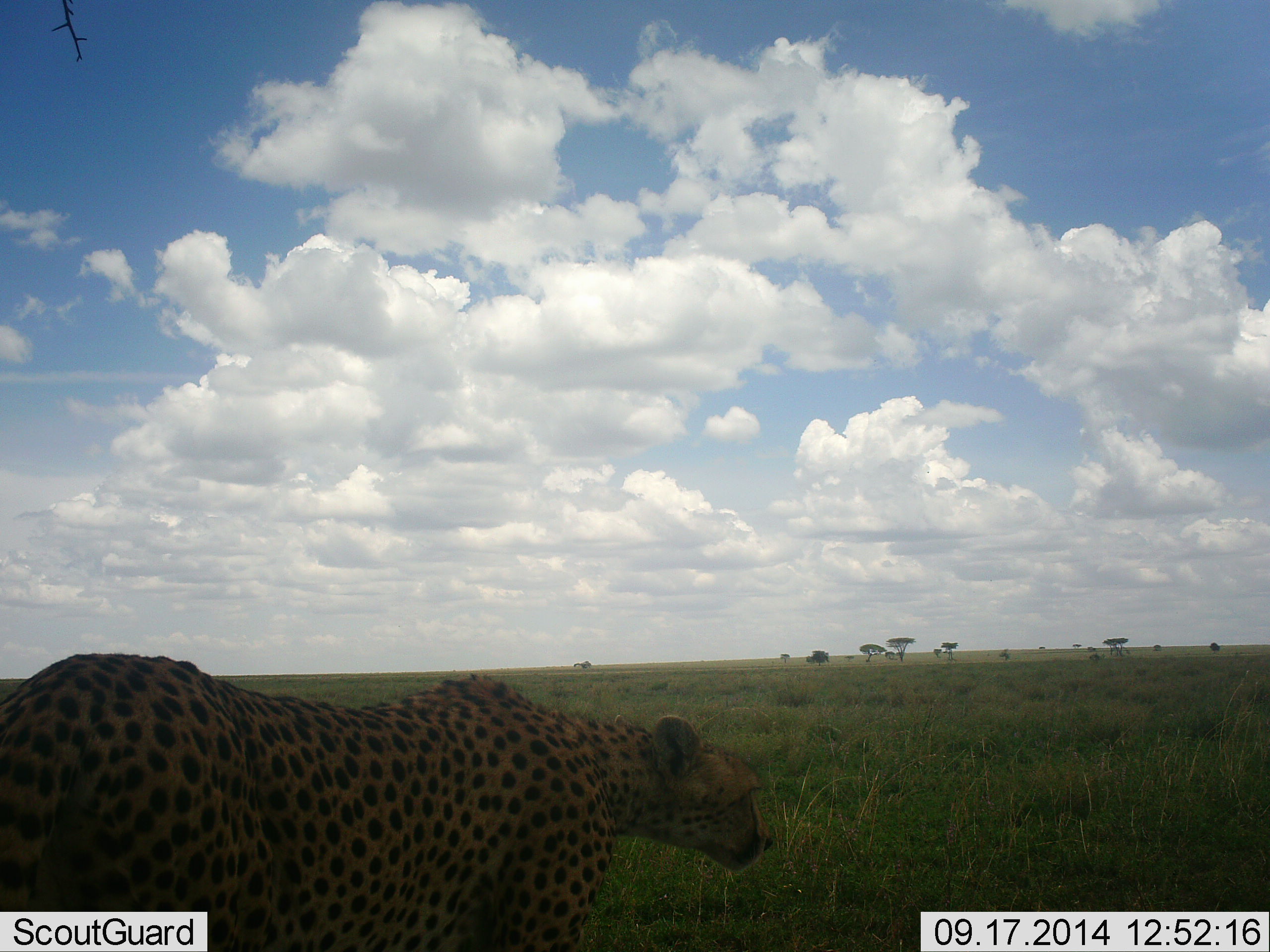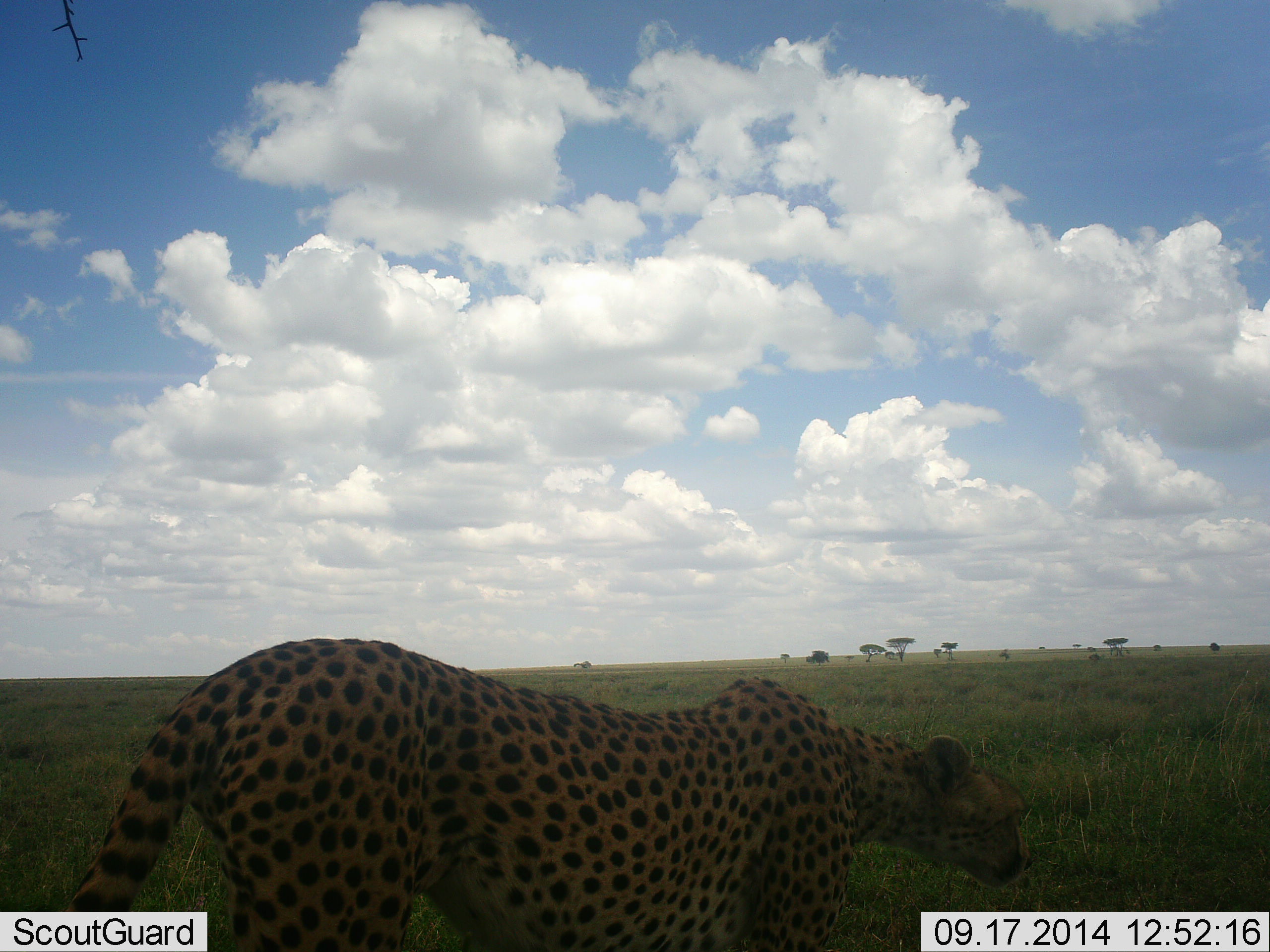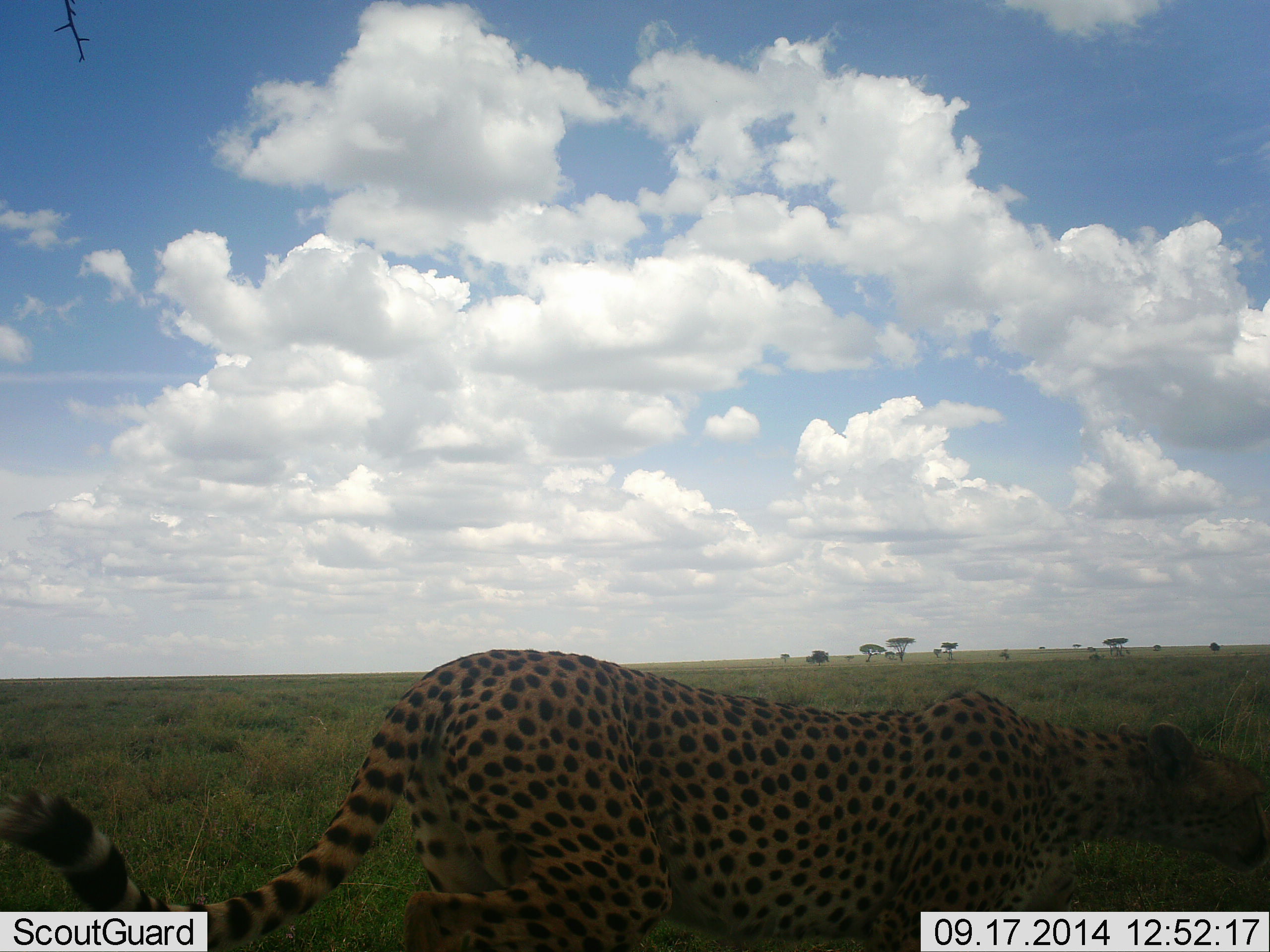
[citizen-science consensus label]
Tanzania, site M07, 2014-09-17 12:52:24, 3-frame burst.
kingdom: Animalia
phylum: Chordata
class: Mammalia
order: Carnivora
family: Felidae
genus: Acinonyx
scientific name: Acinonyx jubatus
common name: cheetah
Cheetah (Acinonyx jubatus), count 1. Behavior (volunteer vote fractions): standing 0%, resting 0%, moving 100%, interacting 0%. Young present (vote fraction): 0%. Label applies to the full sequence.